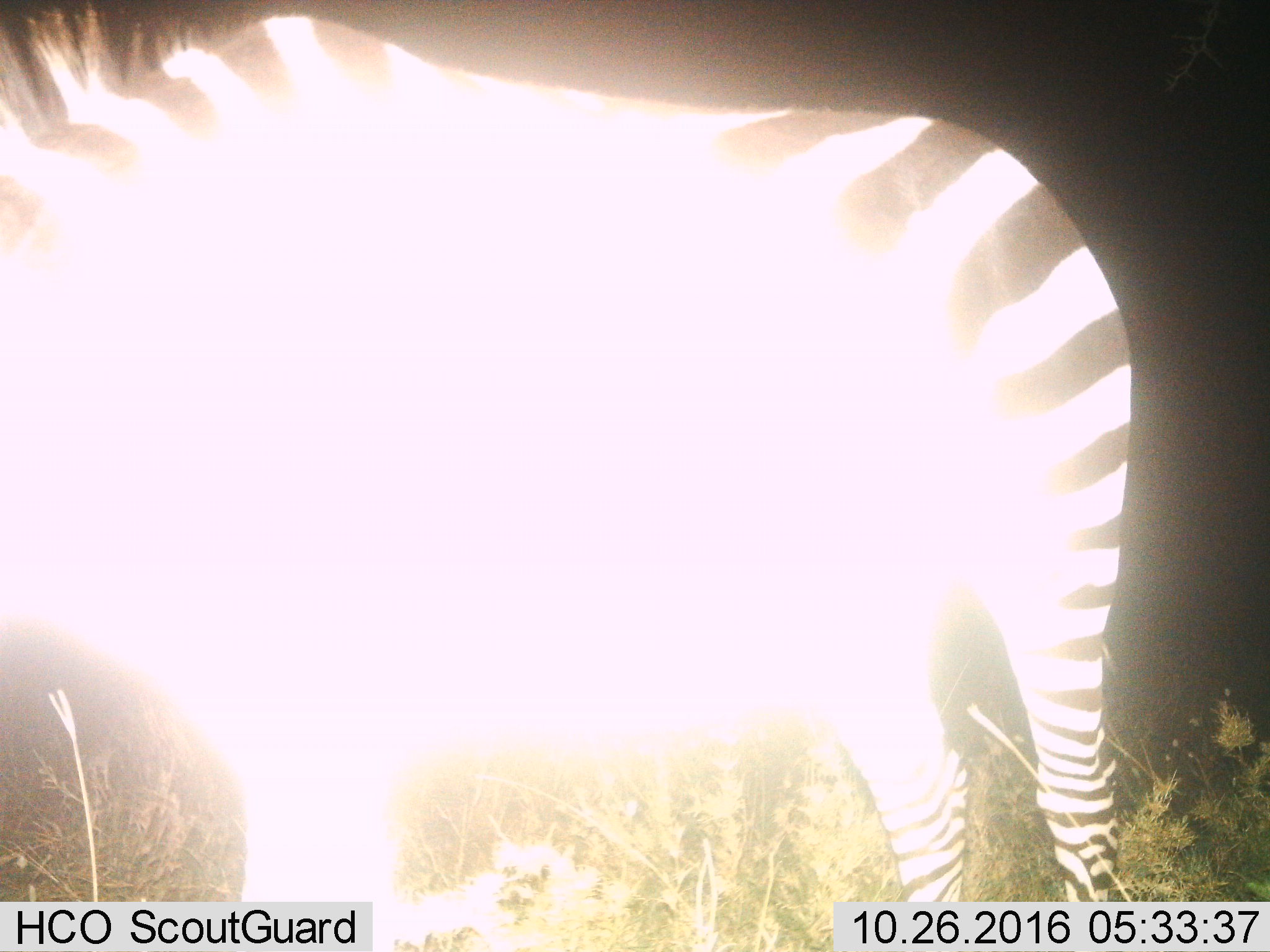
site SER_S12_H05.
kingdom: Animalia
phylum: Chordata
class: Mammalia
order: Perissodactyla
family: Equidae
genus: Equus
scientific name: Equus quagga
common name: plains zebra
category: zebraplains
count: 1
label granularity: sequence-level